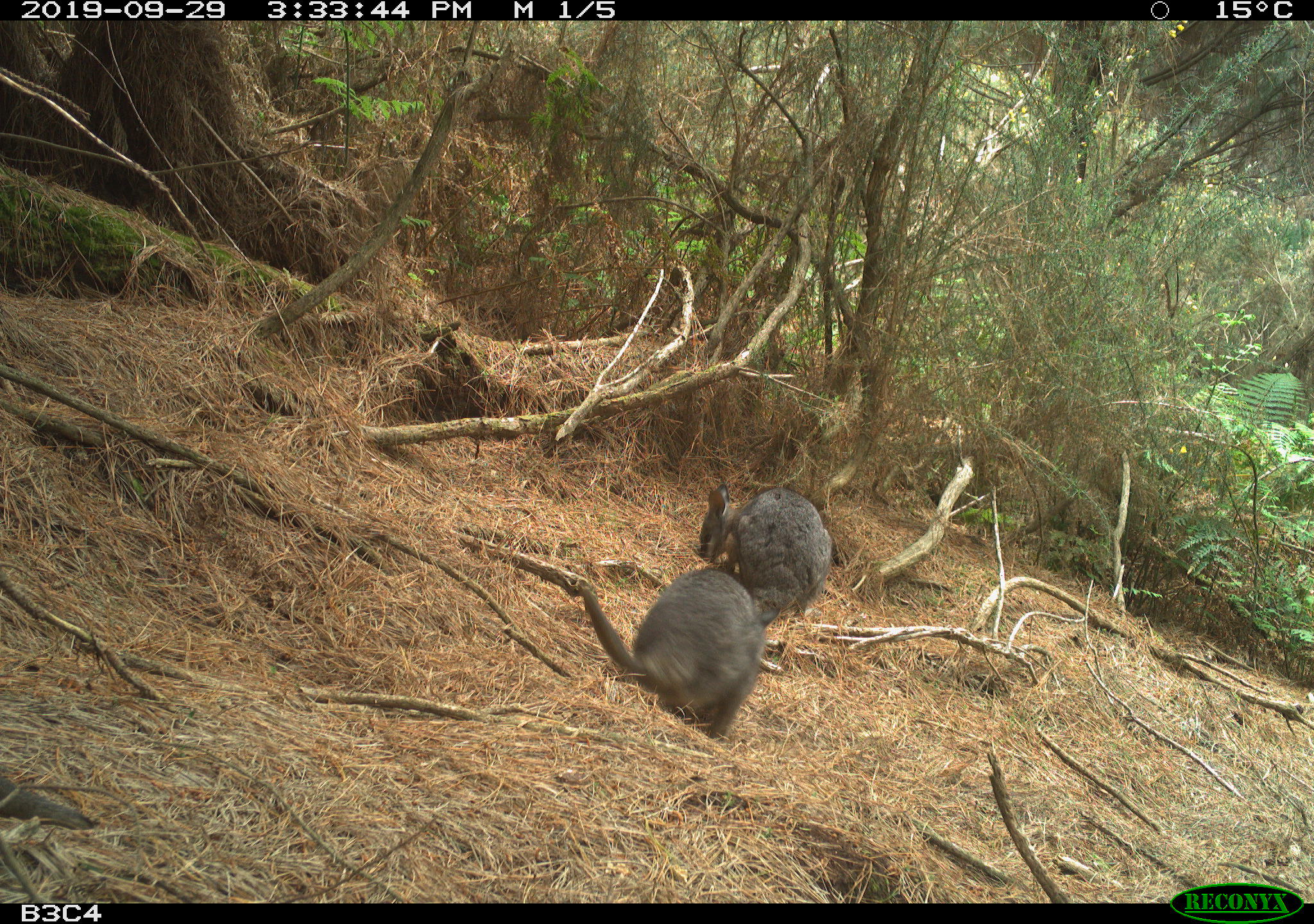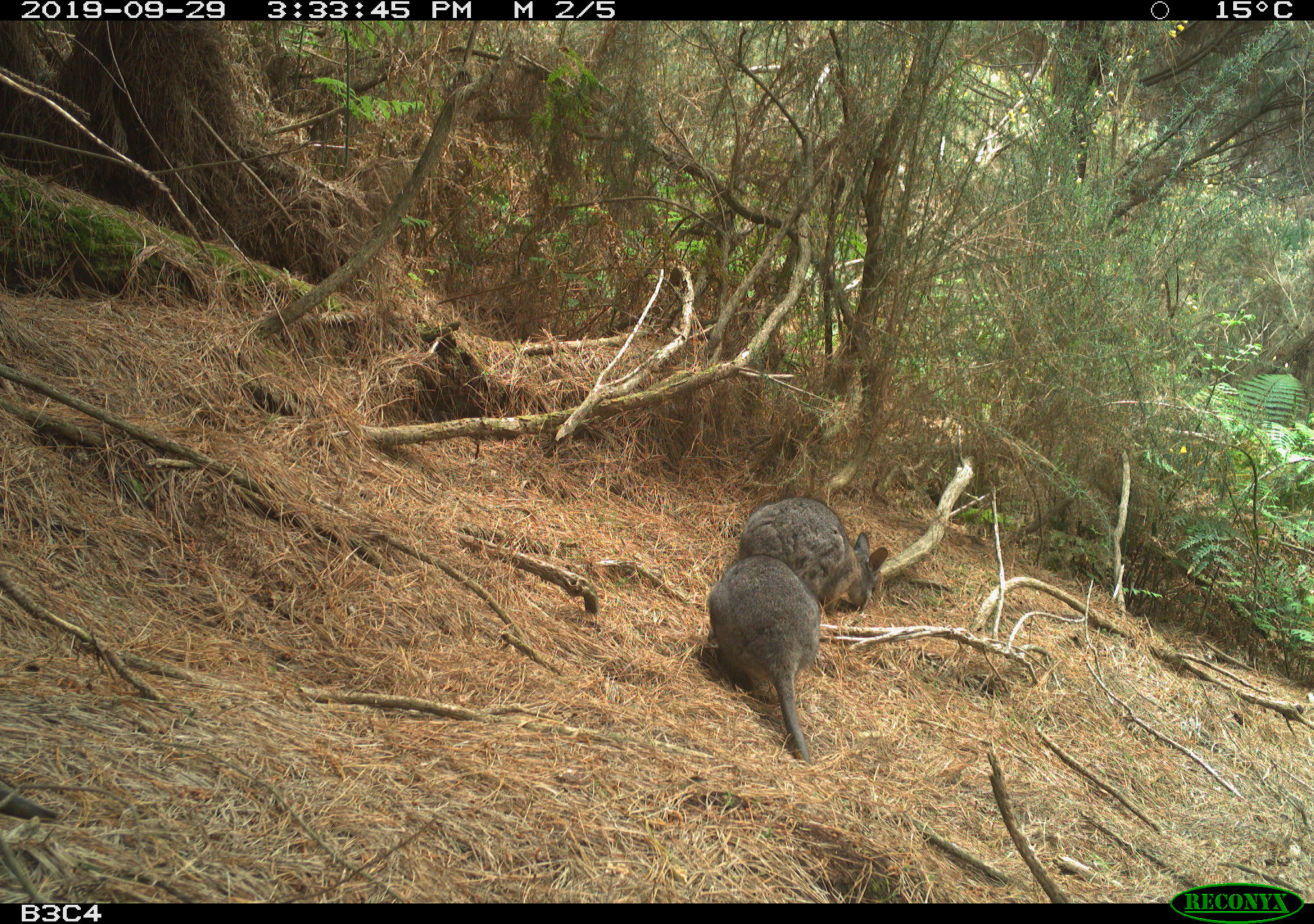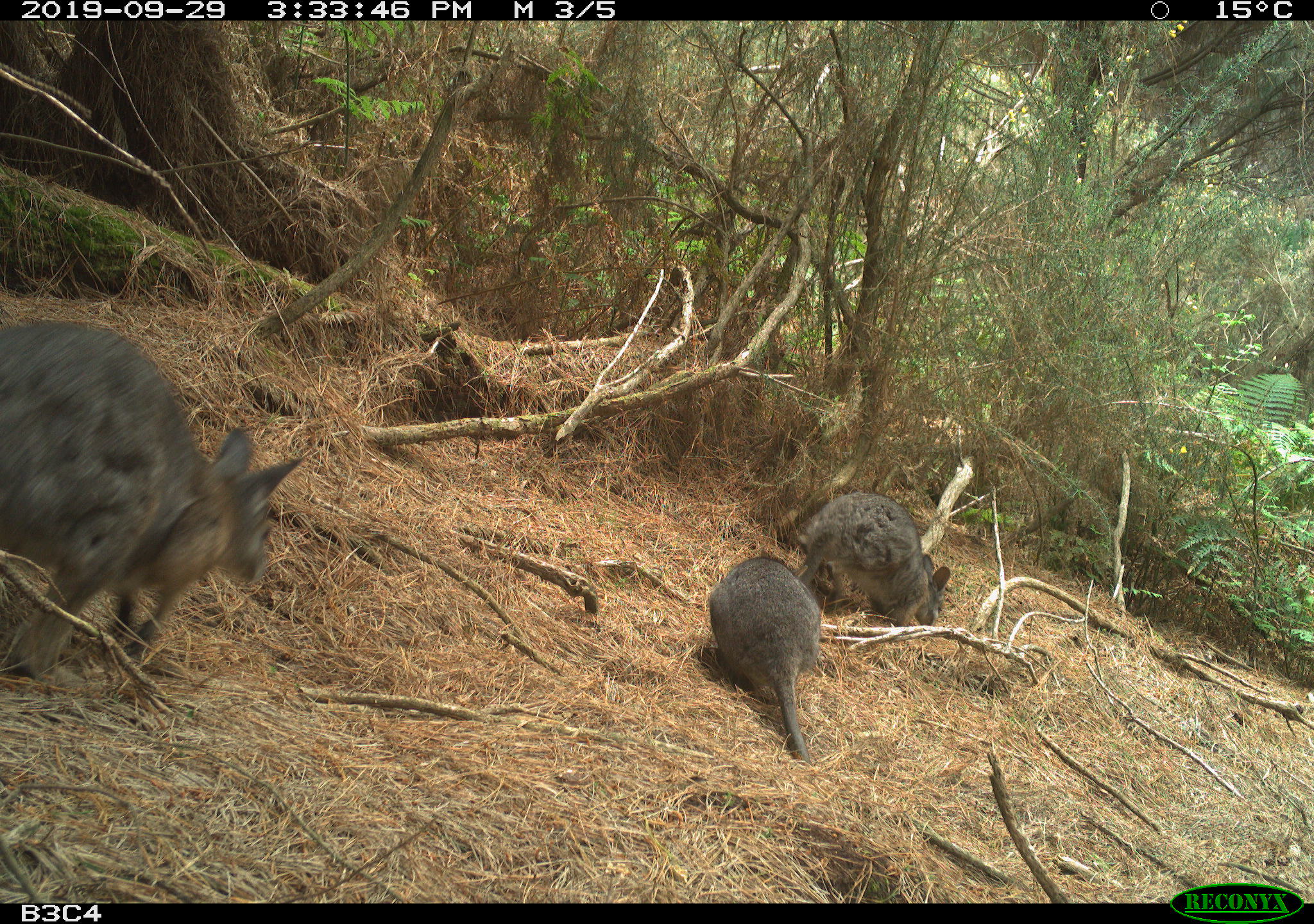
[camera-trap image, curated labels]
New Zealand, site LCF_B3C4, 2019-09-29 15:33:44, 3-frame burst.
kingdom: Animalia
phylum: Chordata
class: Mammalia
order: Diprotodontia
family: Macropodidae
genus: Notamacropus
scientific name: Notamacropus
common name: wallaby